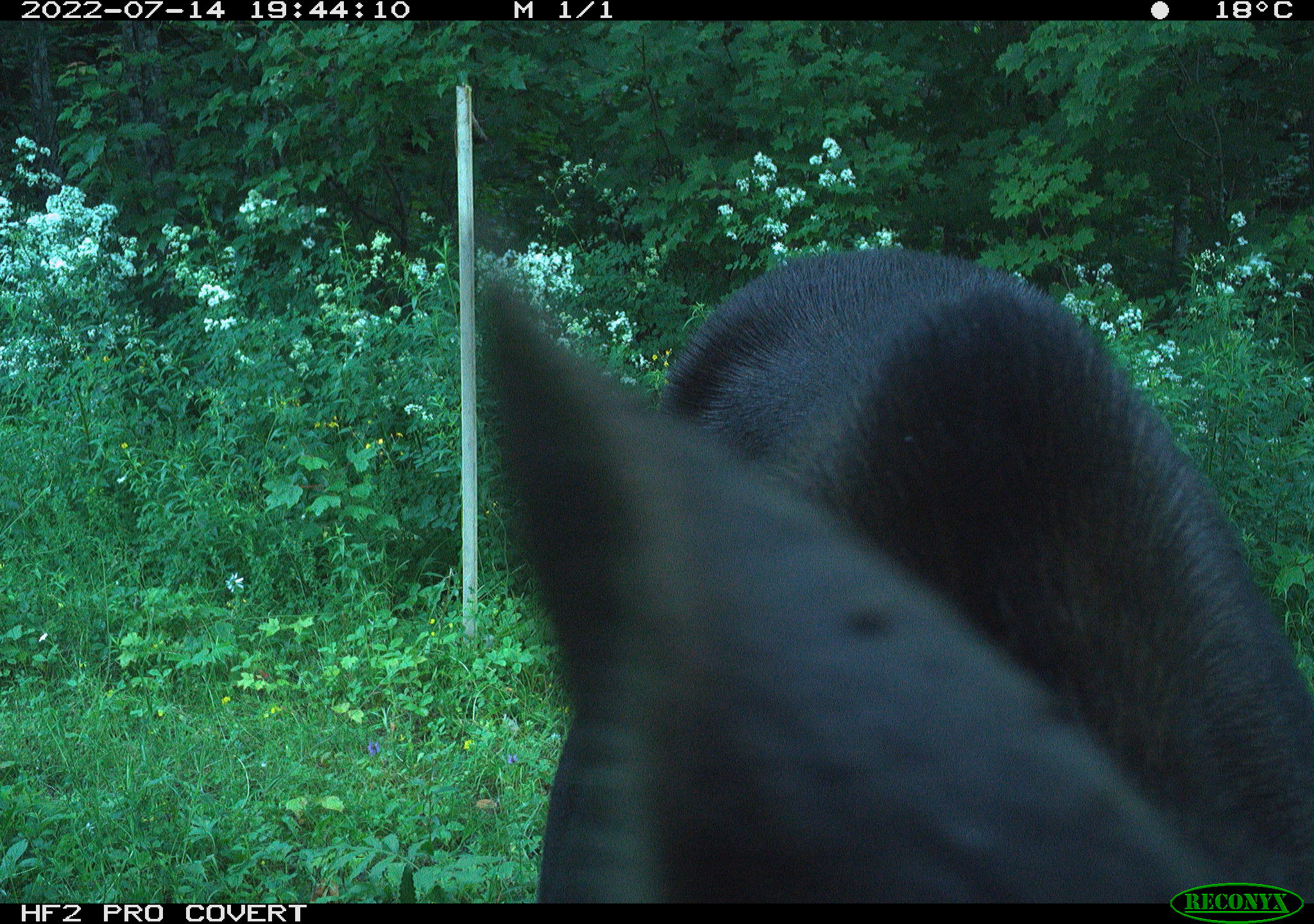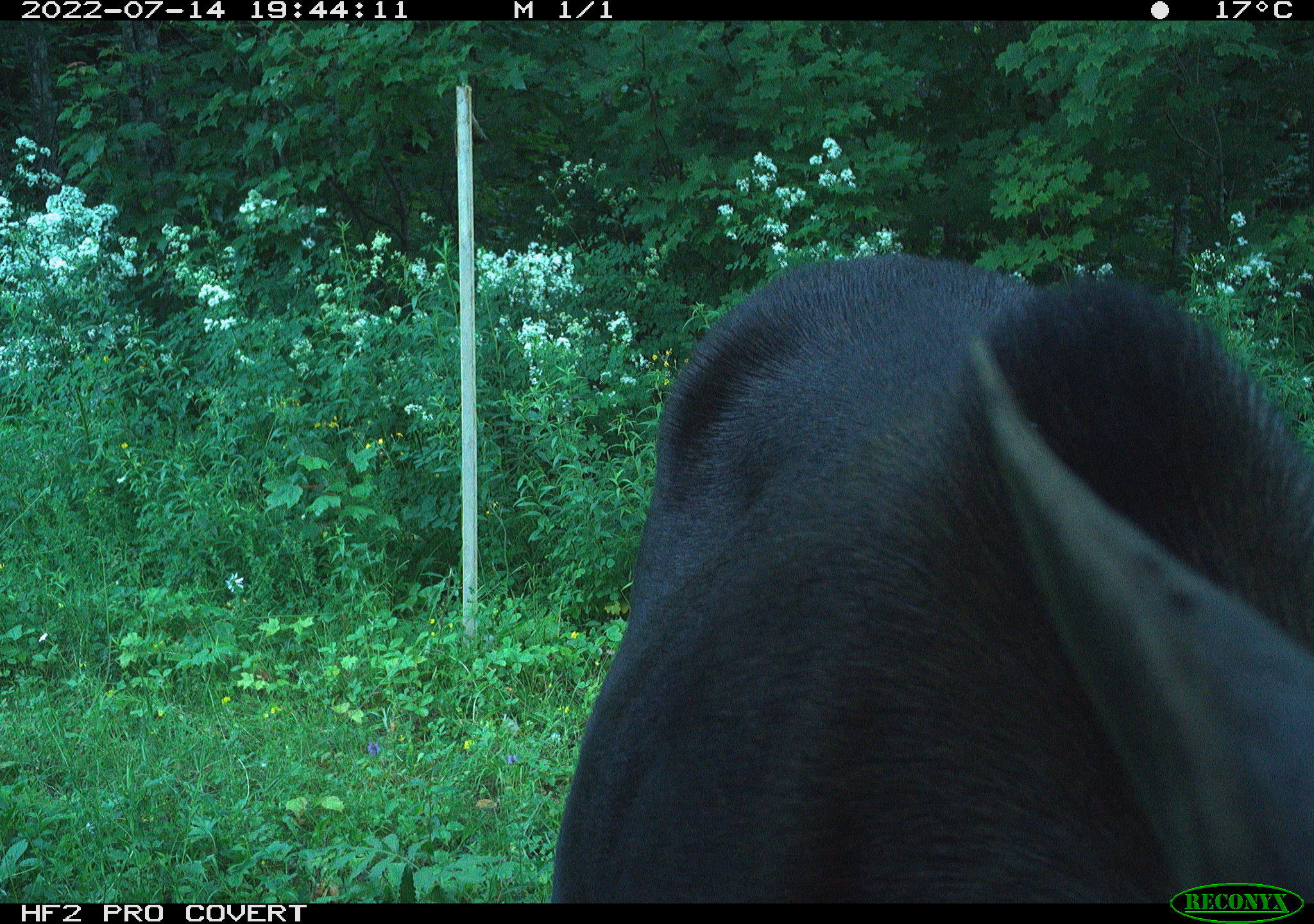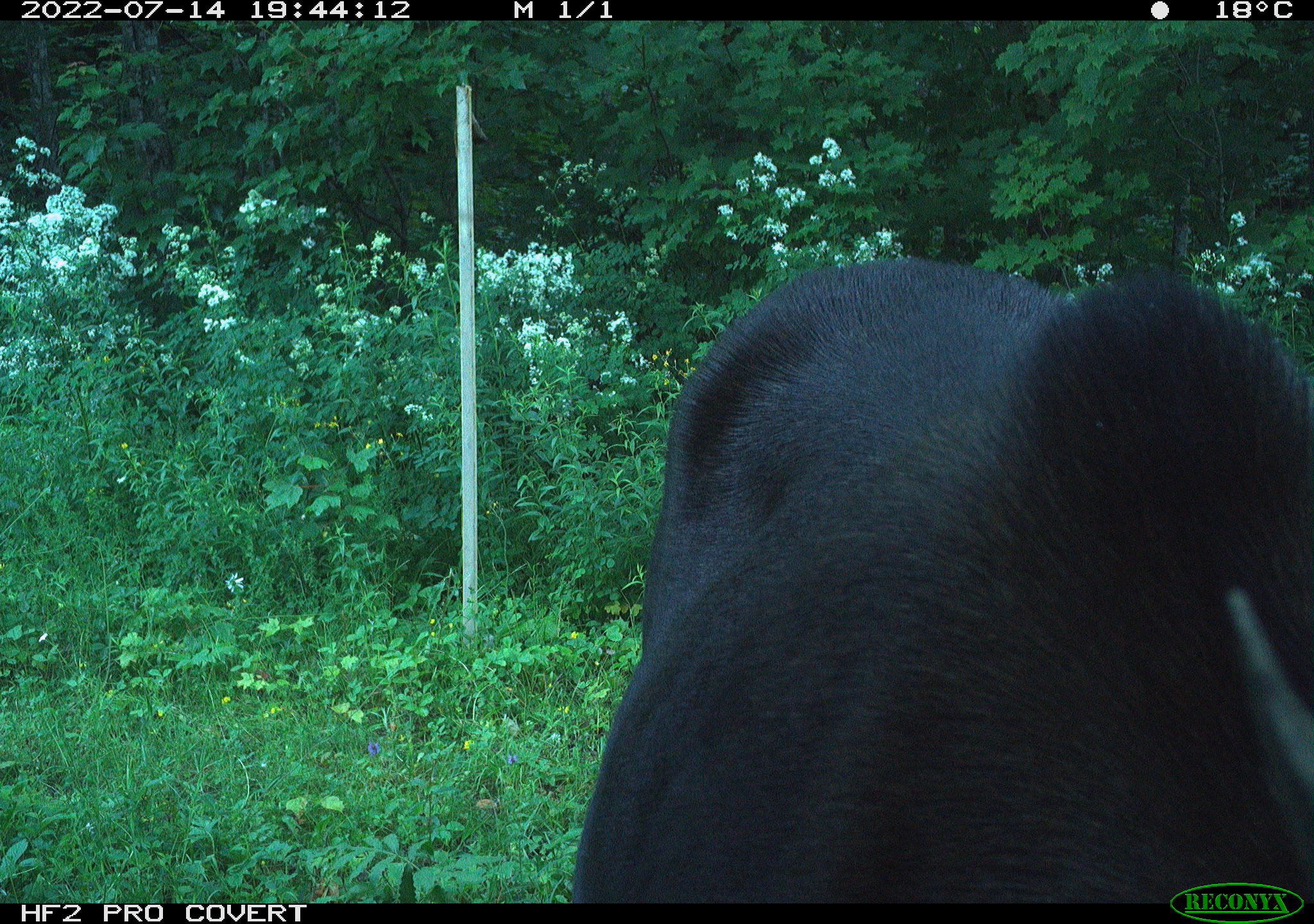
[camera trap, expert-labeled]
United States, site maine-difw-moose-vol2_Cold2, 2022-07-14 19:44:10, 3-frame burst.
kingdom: Animalia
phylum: Chordata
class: Mammalia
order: Artiodactyla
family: Cervidae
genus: Alces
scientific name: Alces alces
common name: moose